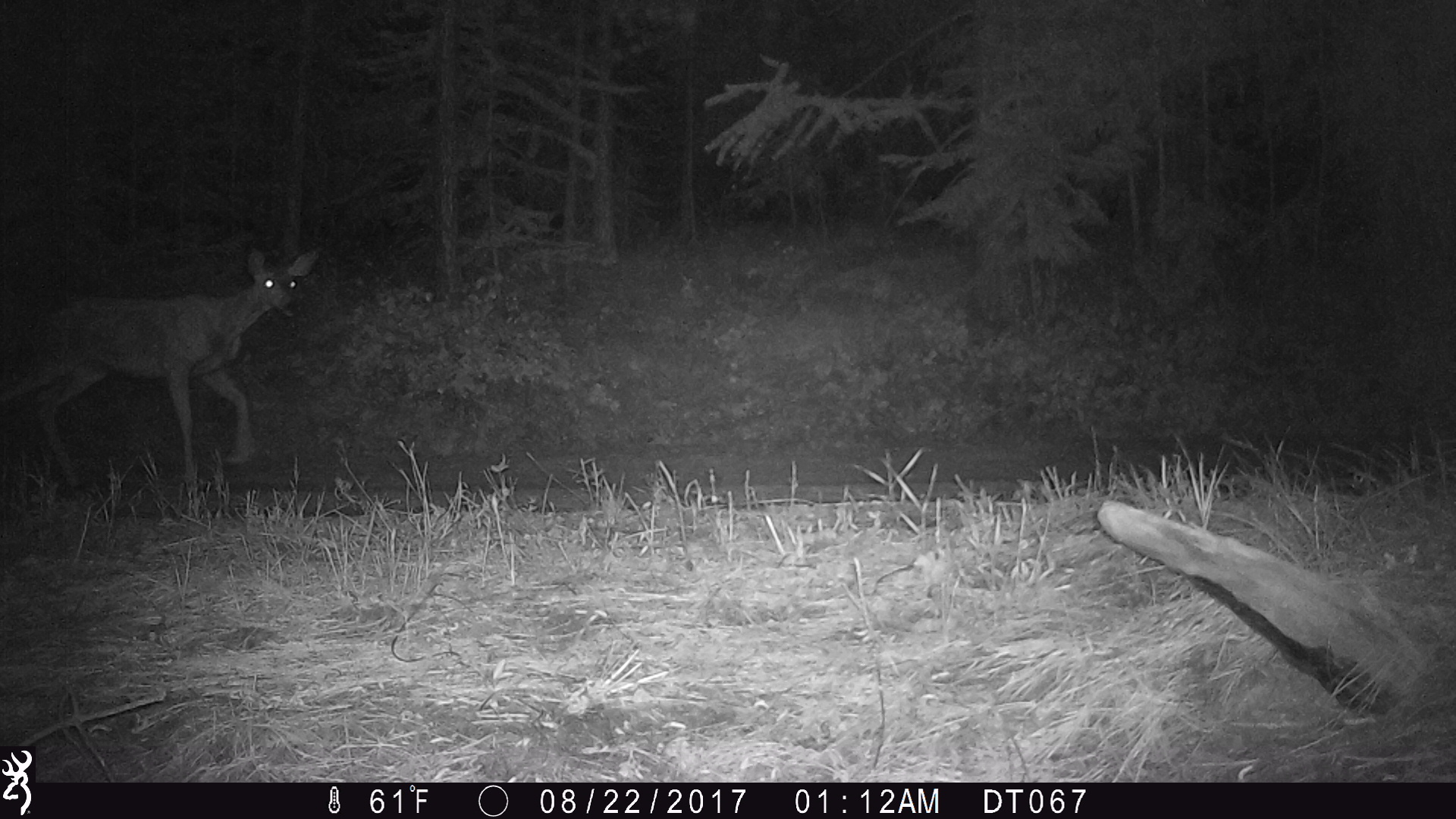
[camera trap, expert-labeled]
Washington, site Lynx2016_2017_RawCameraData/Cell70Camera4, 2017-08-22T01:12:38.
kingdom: Animalia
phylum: Chordata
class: Mammalia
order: Artiodactyla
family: Cervidae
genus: Odocoileus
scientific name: Odocoileus hemionus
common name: mule deer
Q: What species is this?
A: Odocoileus hemionus (mule deer).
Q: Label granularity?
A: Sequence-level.